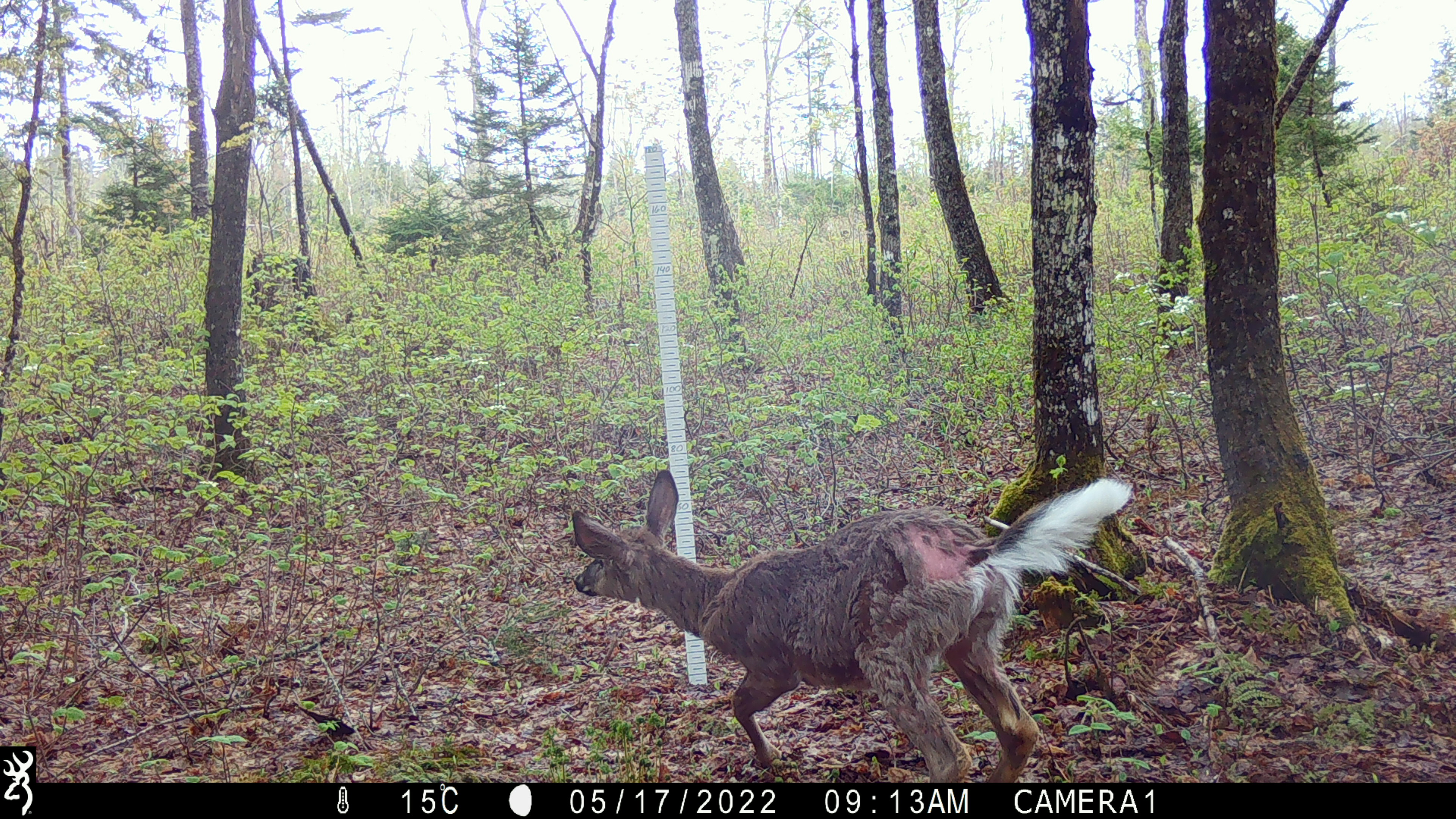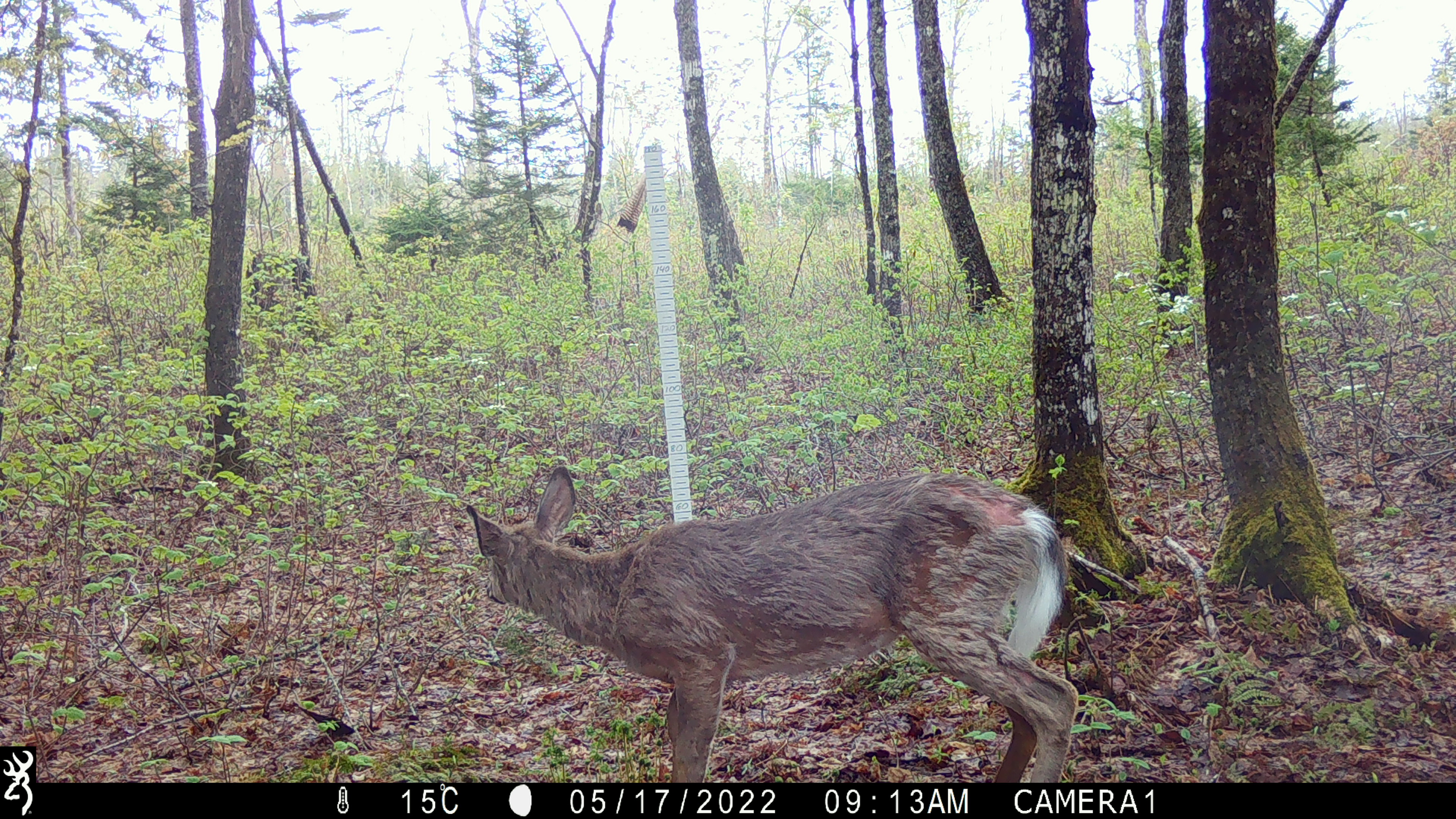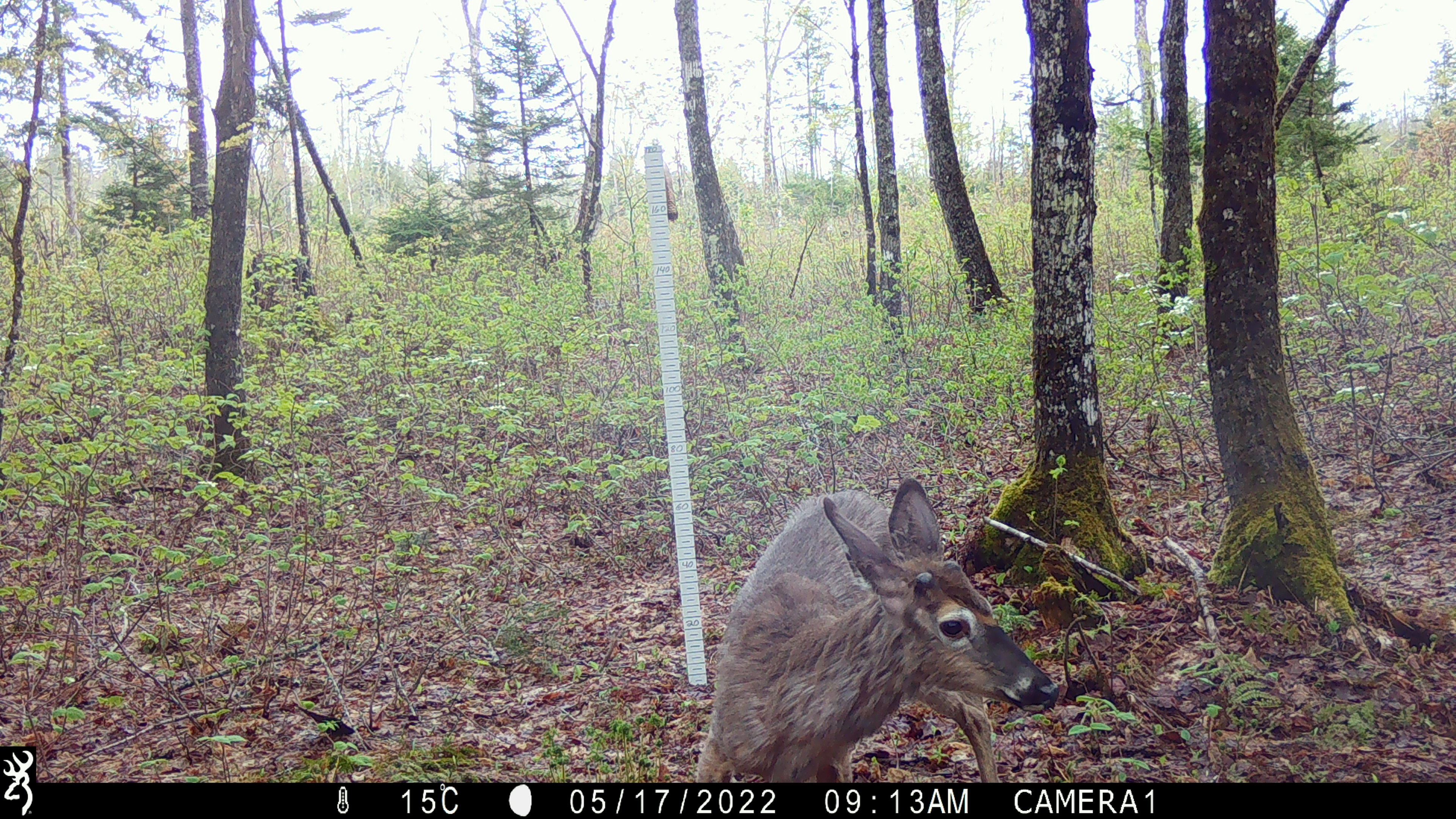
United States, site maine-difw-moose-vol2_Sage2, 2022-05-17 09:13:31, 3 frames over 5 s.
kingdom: Animalia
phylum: Chordata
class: Mammalia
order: Artiodactyla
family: Cervidae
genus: Odocoileus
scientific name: Odocoileus virginianus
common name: white-tailed deer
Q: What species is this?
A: White-tailed deer (Odocoileus virginianus).